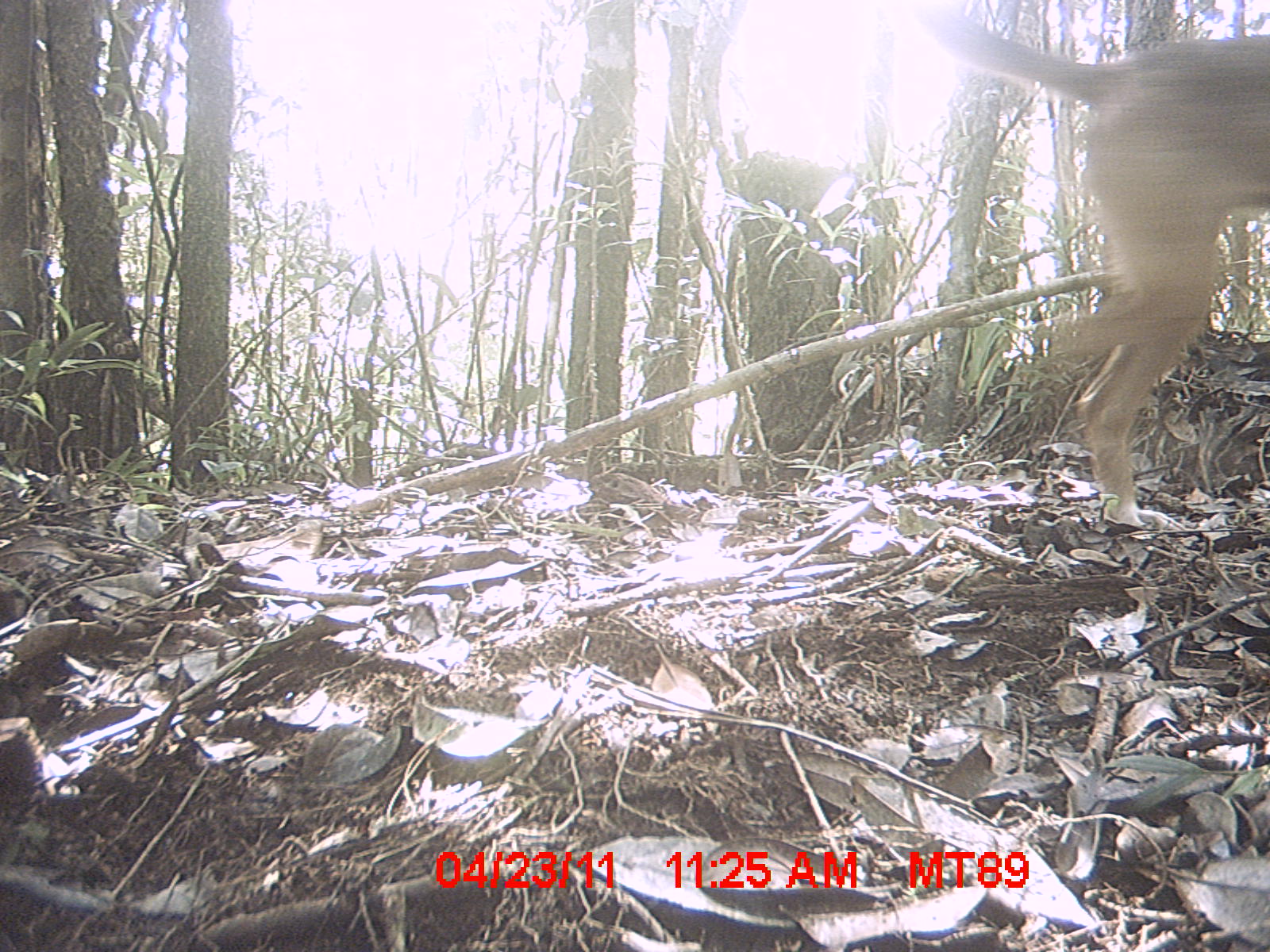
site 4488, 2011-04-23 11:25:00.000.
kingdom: Animalia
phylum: Chordata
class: Mammalia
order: Carnivora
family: Canidae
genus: Canis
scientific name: Canis familiaris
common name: domestic dog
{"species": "Canis familiaris (domestic dog)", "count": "3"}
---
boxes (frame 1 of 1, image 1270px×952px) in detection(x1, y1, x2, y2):
canis familiaris: detection(908, 0, 1267, 519)